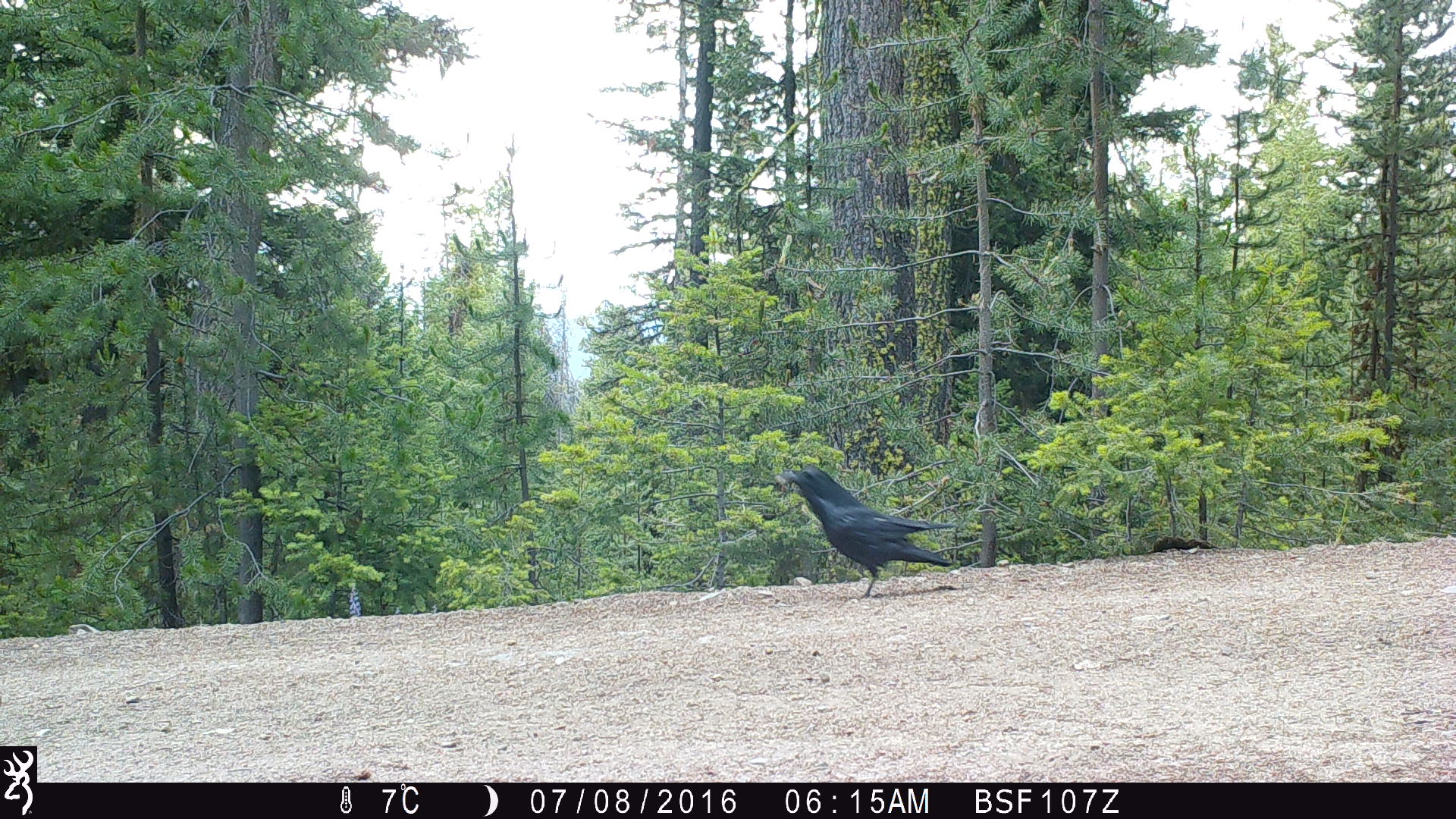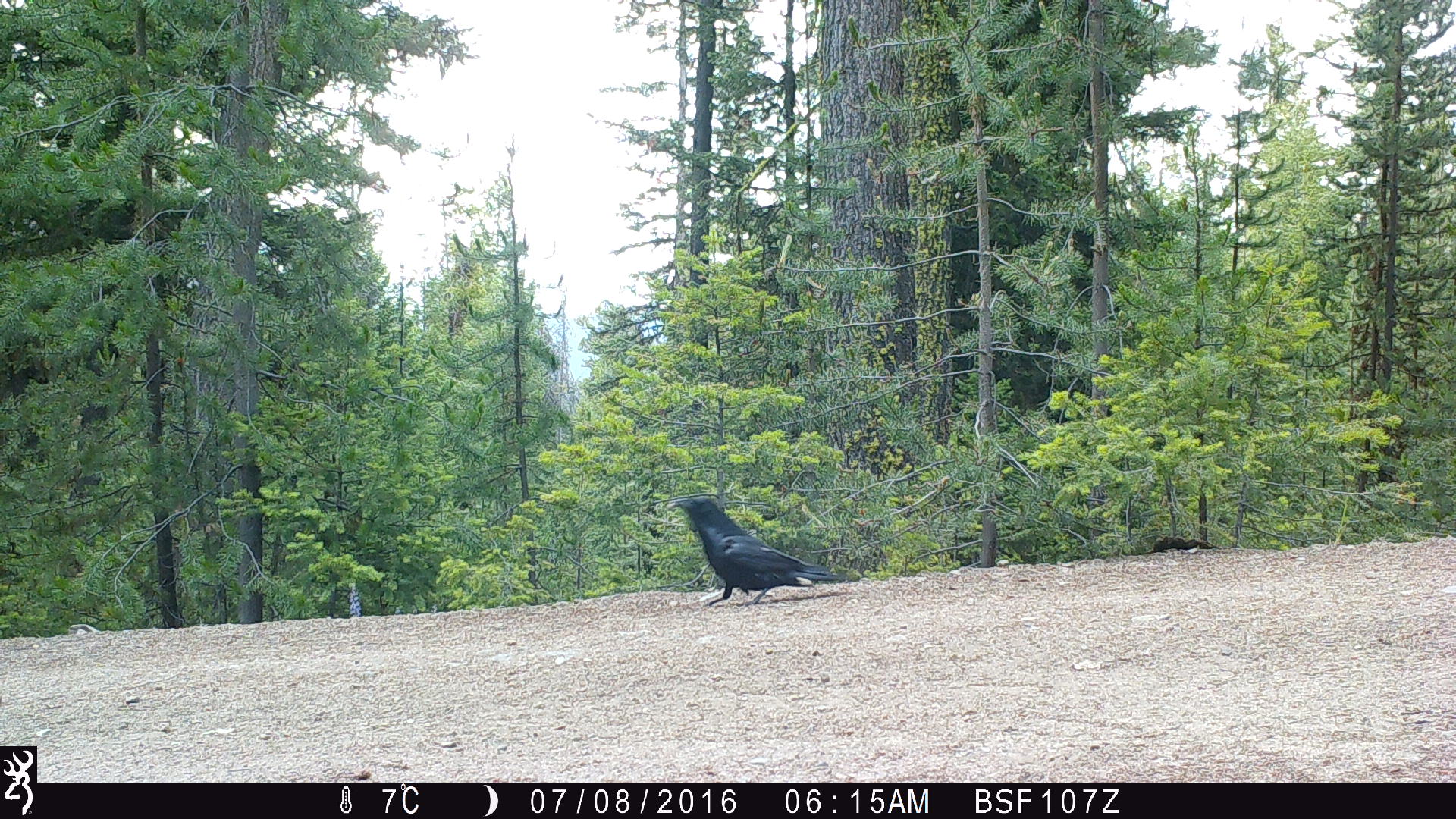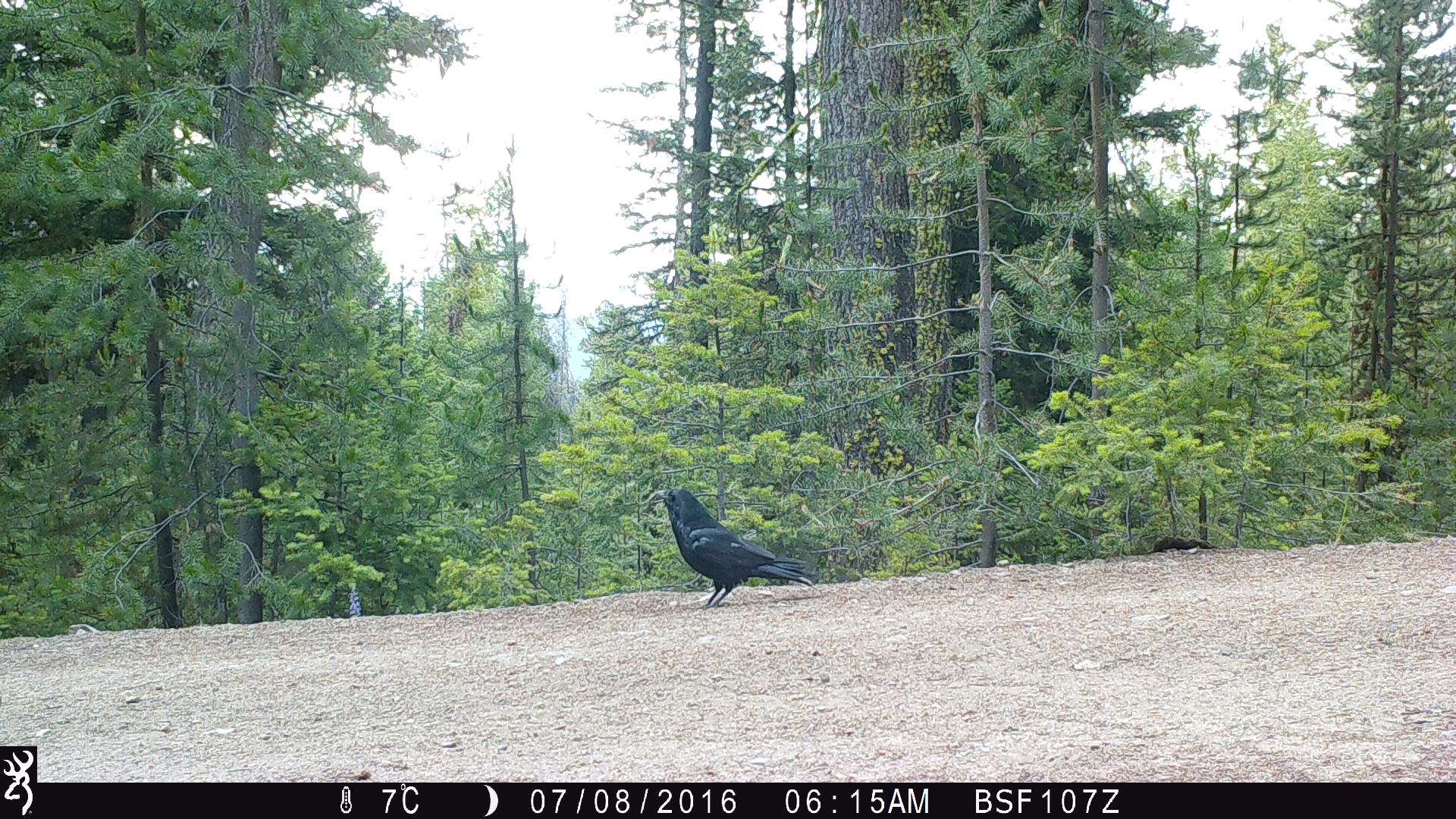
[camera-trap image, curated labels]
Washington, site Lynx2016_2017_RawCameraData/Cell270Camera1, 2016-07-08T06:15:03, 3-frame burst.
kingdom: Animalia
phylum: Chordata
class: Aves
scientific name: Aves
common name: birds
Aves (birds). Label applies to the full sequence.